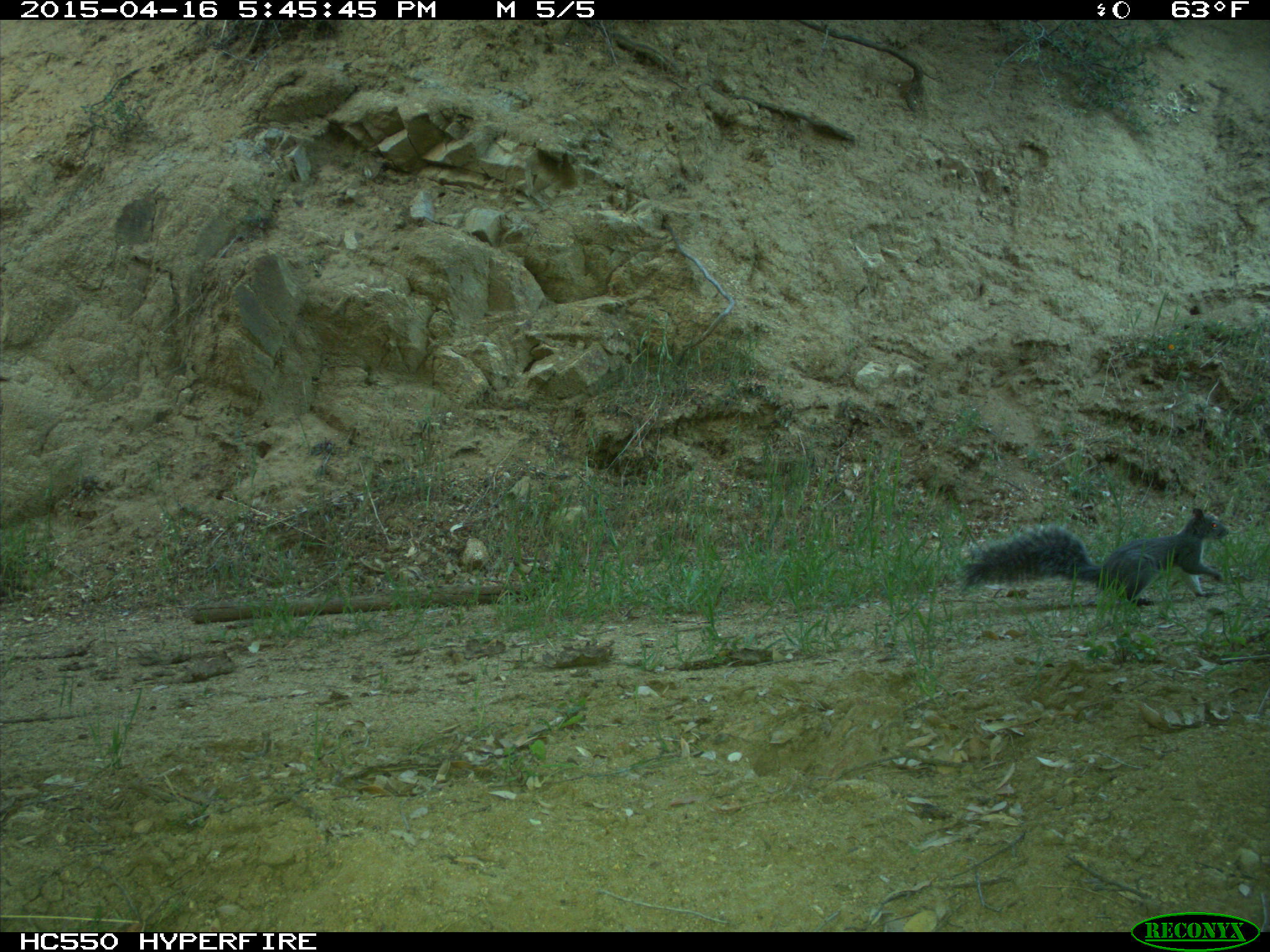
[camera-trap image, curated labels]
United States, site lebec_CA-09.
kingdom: Animalia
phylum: Chordata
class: Mammalia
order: Rodentia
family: Sciuridae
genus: Sciurus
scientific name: Sciurus carolinensis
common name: eastern gray squirrel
Sciurus carolinensis (eastern gray squirrel).